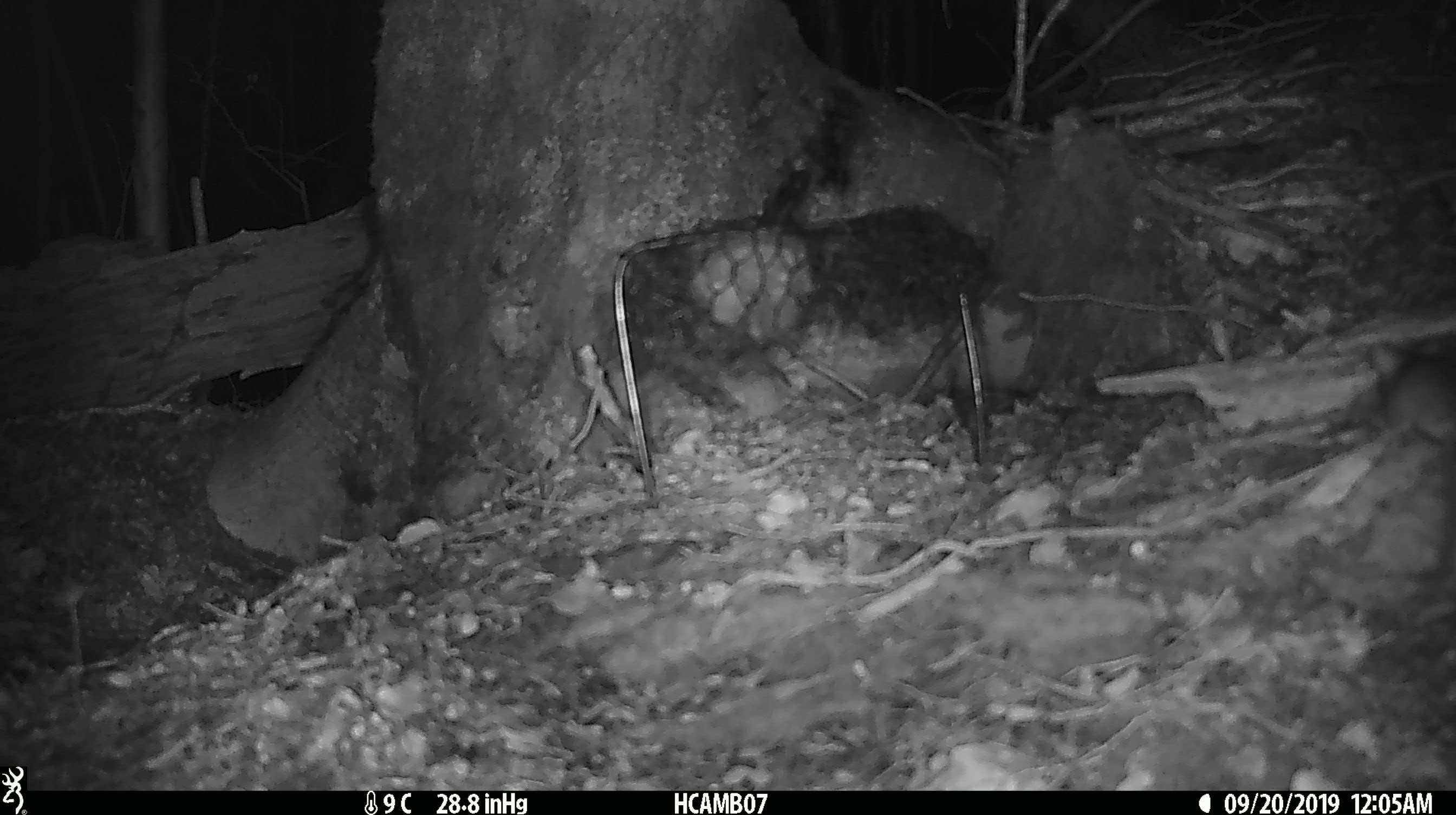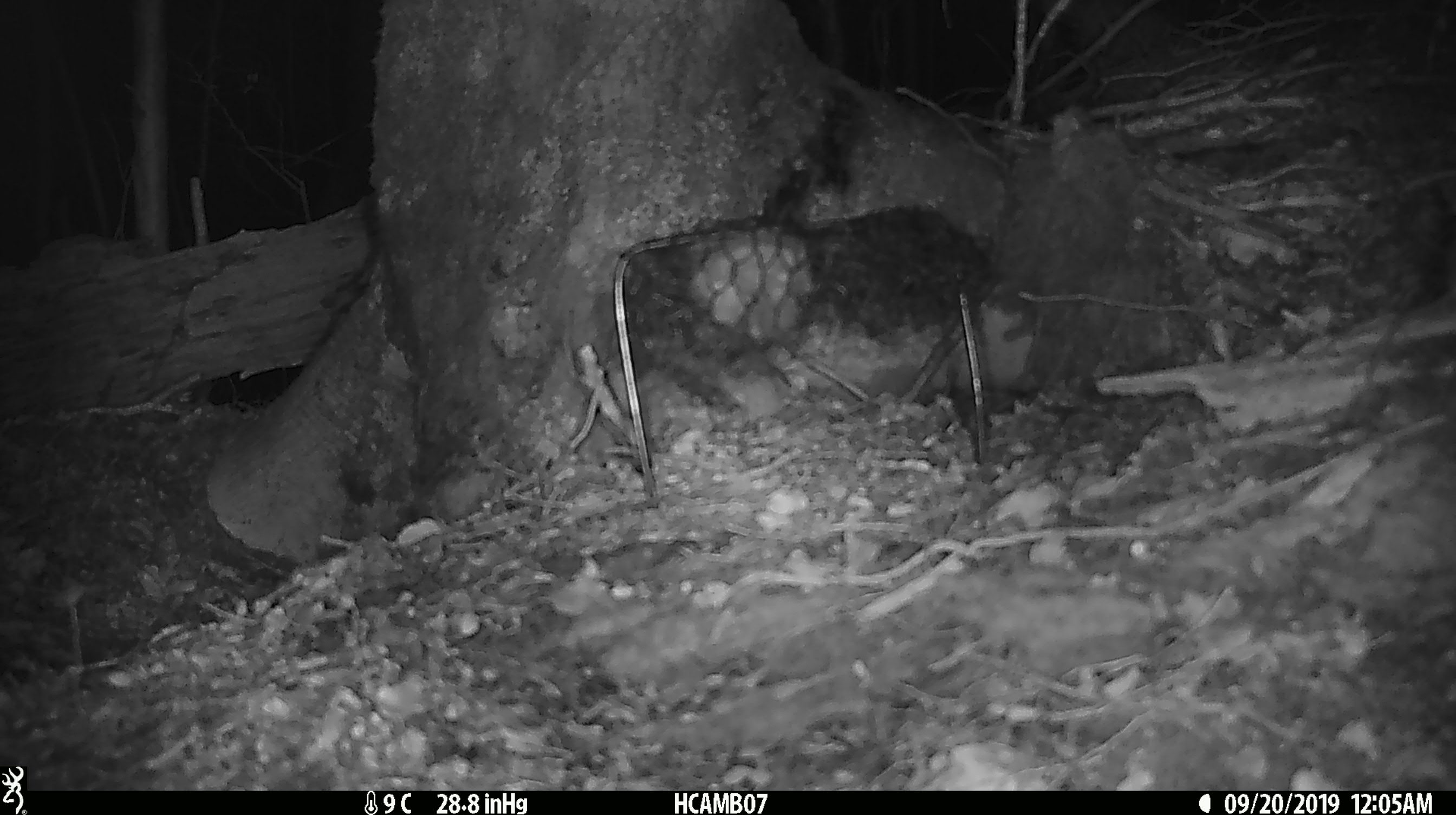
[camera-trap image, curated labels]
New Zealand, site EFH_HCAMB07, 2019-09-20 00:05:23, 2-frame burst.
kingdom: Animalia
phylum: Chordata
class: Mammalia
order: Rodentia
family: Muridae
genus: Mus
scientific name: Mus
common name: mouse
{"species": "mouse (Mus)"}